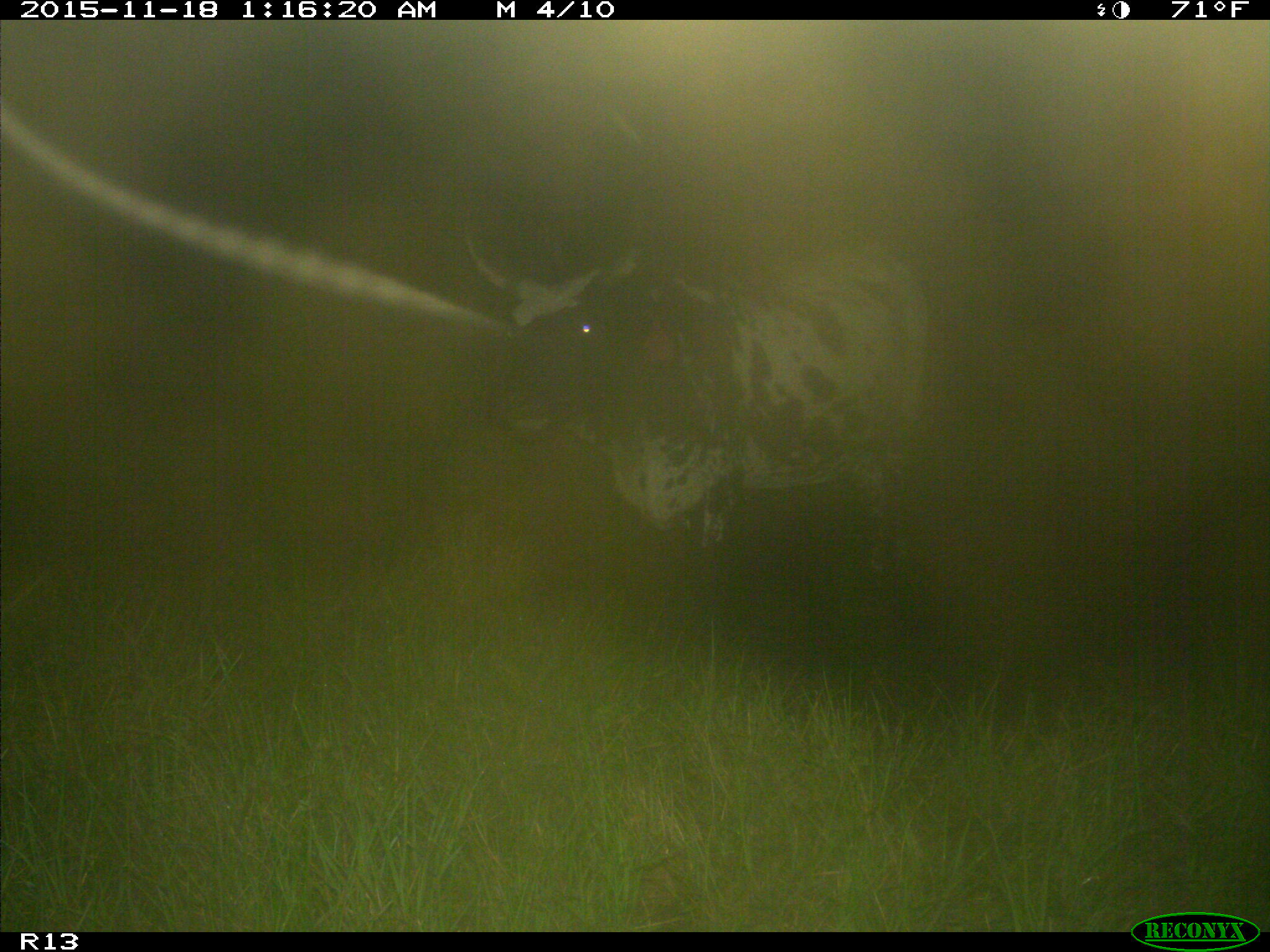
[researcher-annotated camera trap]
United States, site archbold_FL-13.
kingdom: Animalia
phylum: Chordata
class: Mammalia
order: Artiodactyla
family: Bovidae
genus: Bos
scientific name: Bos taurus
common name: domestic cow